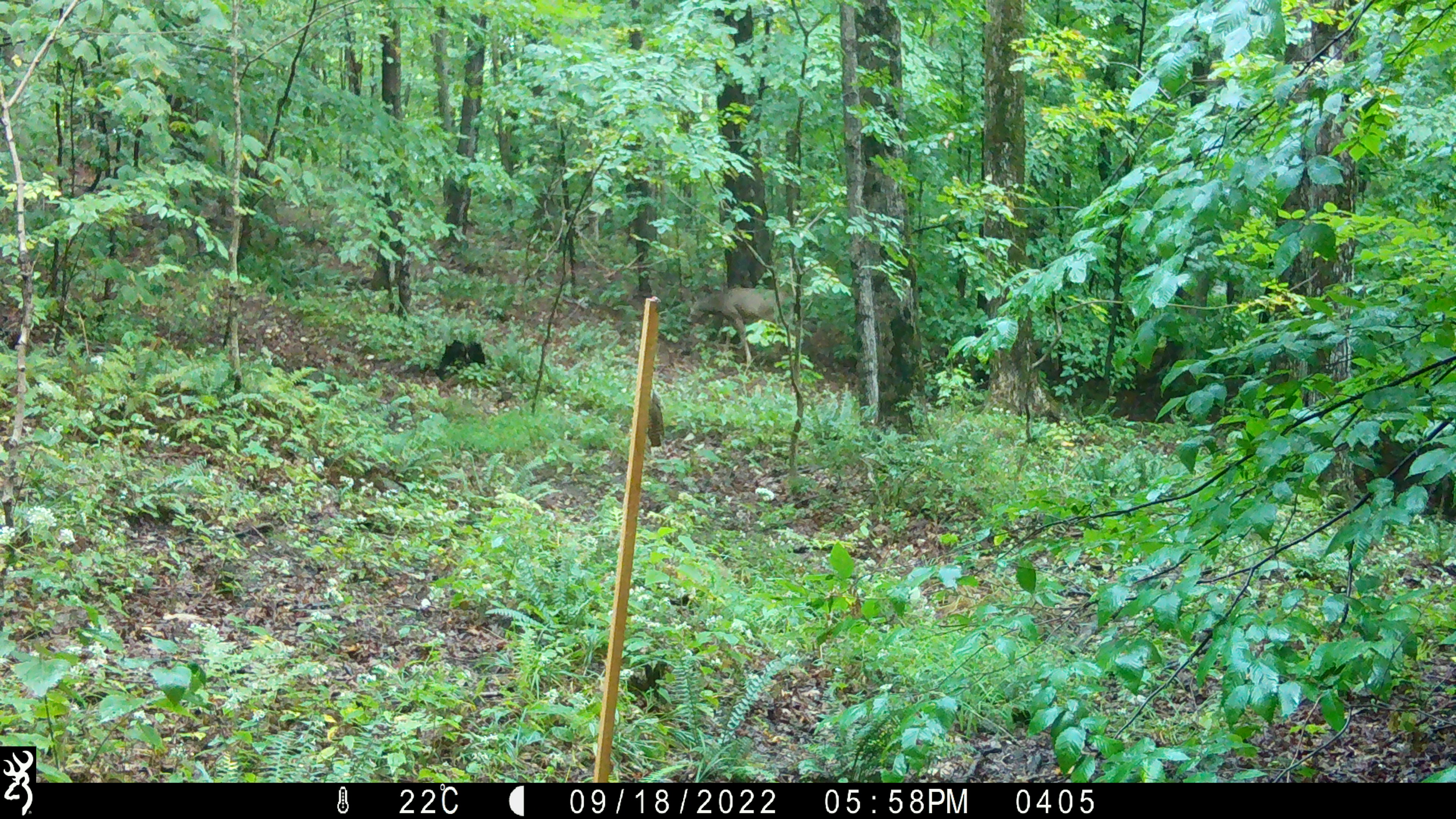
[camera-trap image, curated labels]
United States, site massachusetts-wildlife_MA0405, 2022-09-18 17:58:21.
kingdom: Animalia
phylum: Chordata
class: Mammalia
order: Artiodactyla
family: Cervidae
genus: Odocoileus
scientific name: Odocoileus virginianus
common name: white-tailed deer